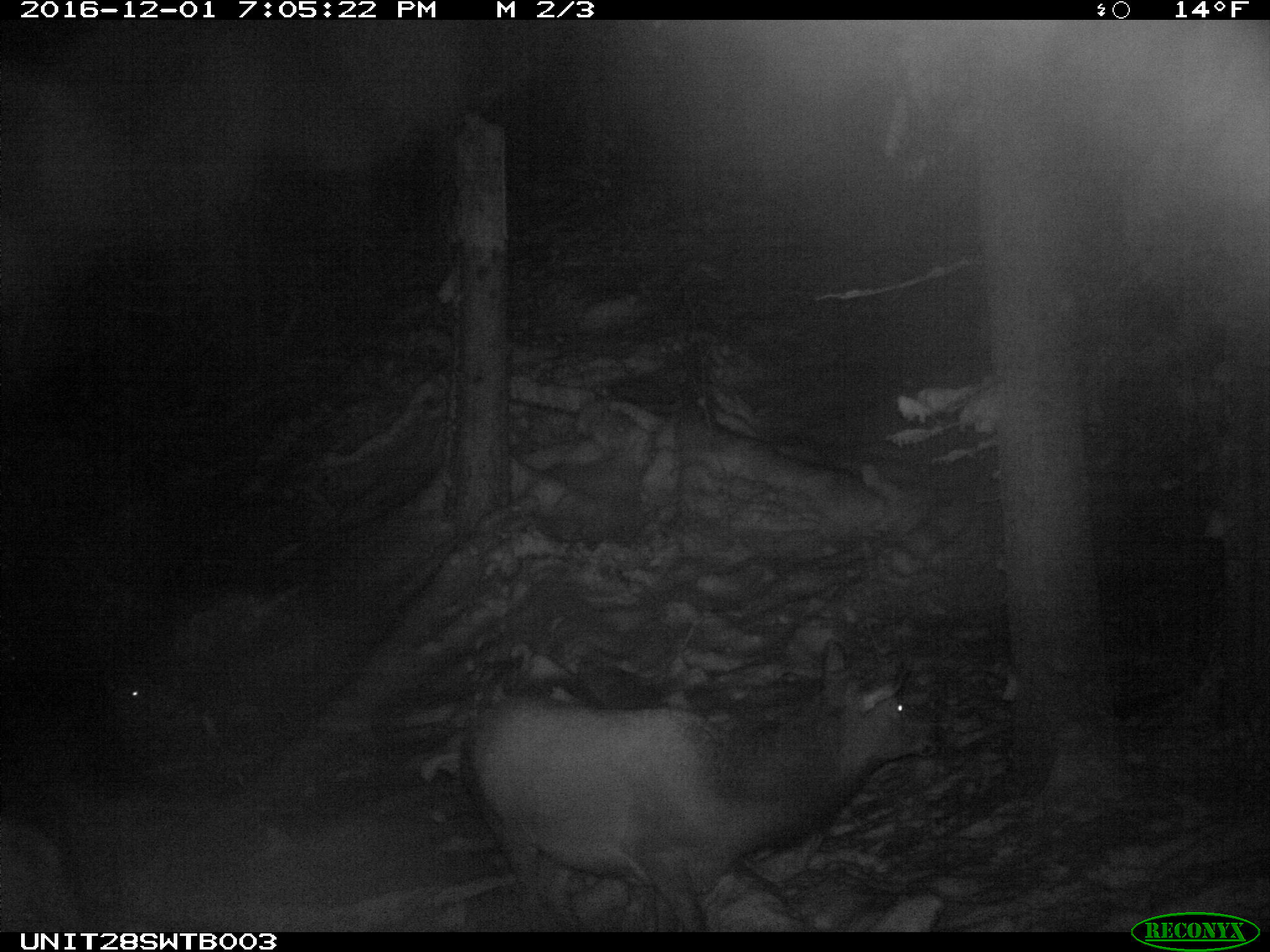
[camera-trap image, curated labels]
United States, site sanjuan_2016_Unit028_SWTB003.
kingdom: Animalia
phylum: Chordata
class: Mammalia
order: Artiodactyla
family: Cervidae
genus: Cervus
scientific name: Cervus elaphus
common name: red deer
Cervus elaphus (red deer).